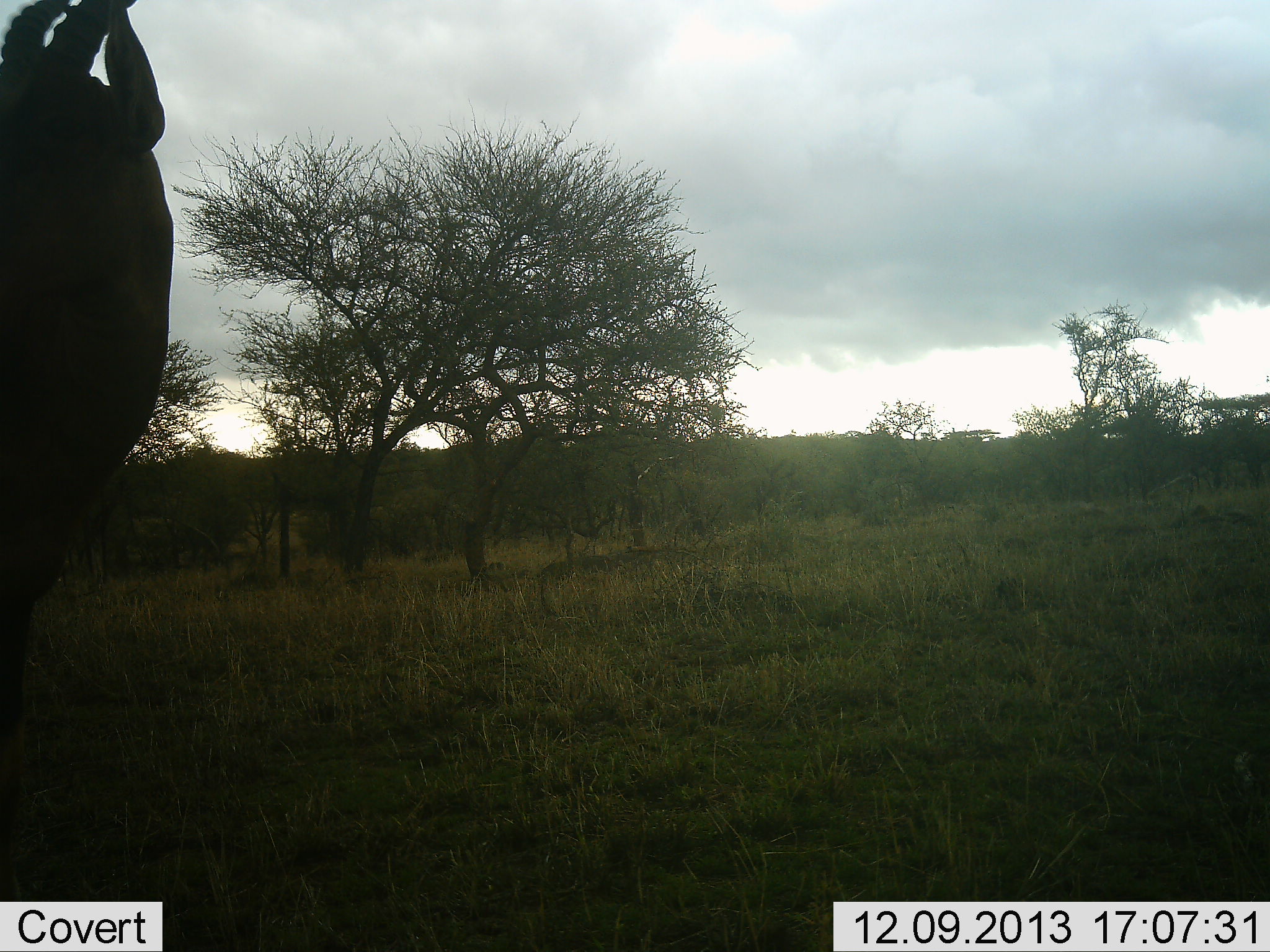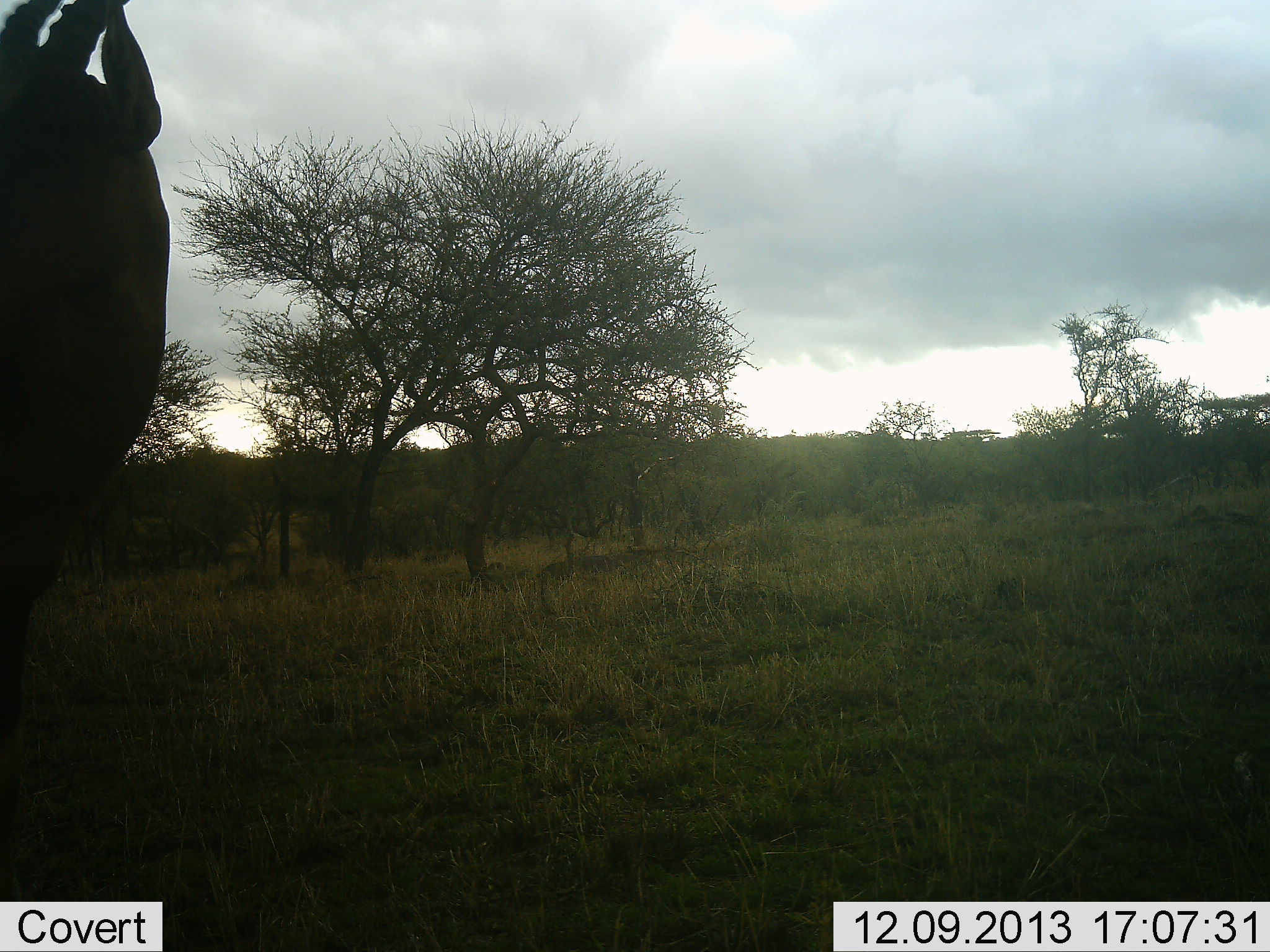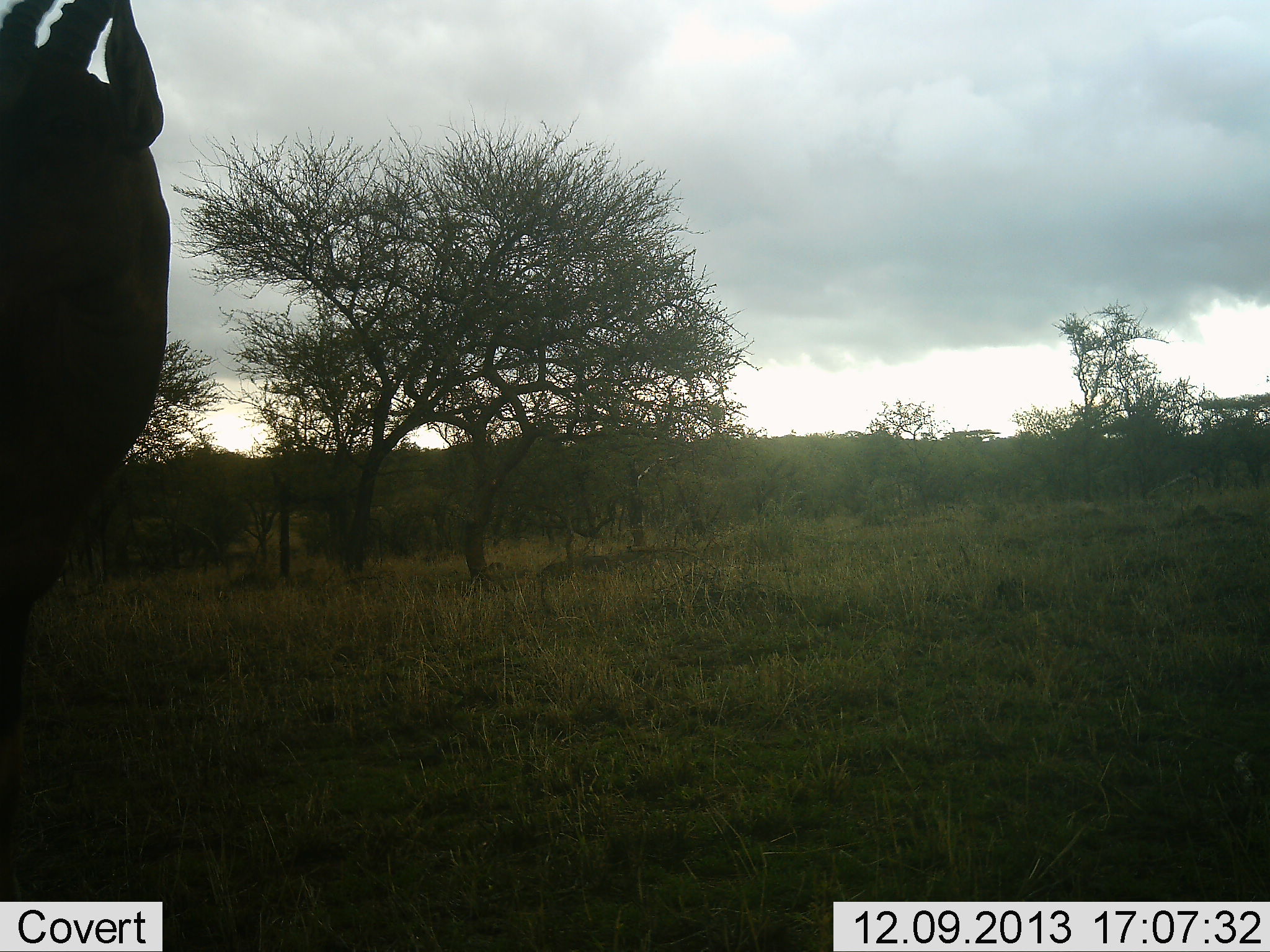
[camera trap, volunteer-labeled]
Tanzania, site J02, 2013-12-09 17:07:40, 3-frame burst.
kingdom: Animalia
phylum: Chordata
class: Mammalia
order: Artiodactyla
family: Bovidae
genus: Damaliscus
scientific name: Damaliscus lunatus jimela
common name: topi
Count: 1.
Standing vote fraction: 80%.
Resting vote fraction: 0%.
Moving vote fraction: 20%.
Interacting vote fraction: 0%.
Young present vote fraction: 0%.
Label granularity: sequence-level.